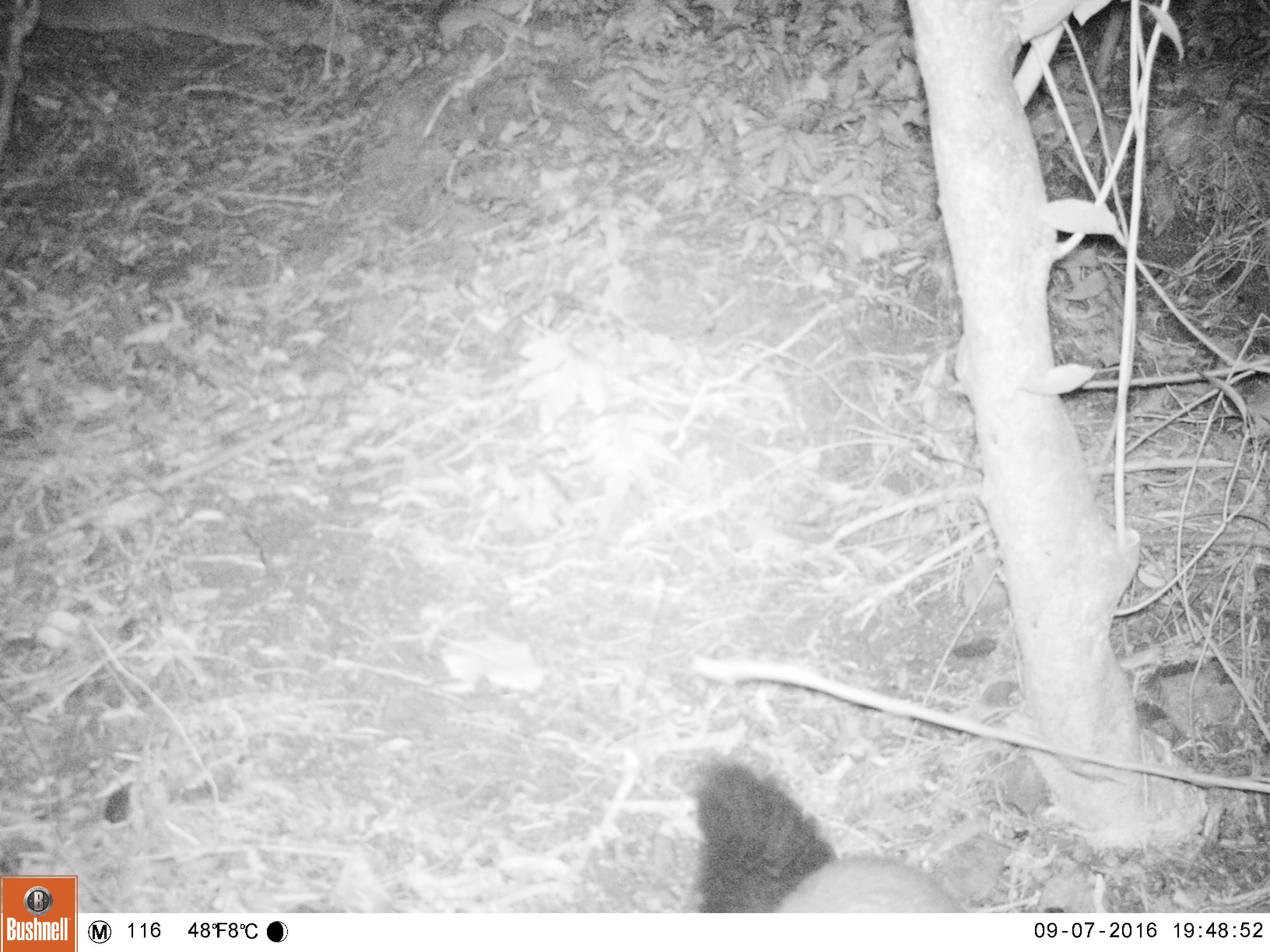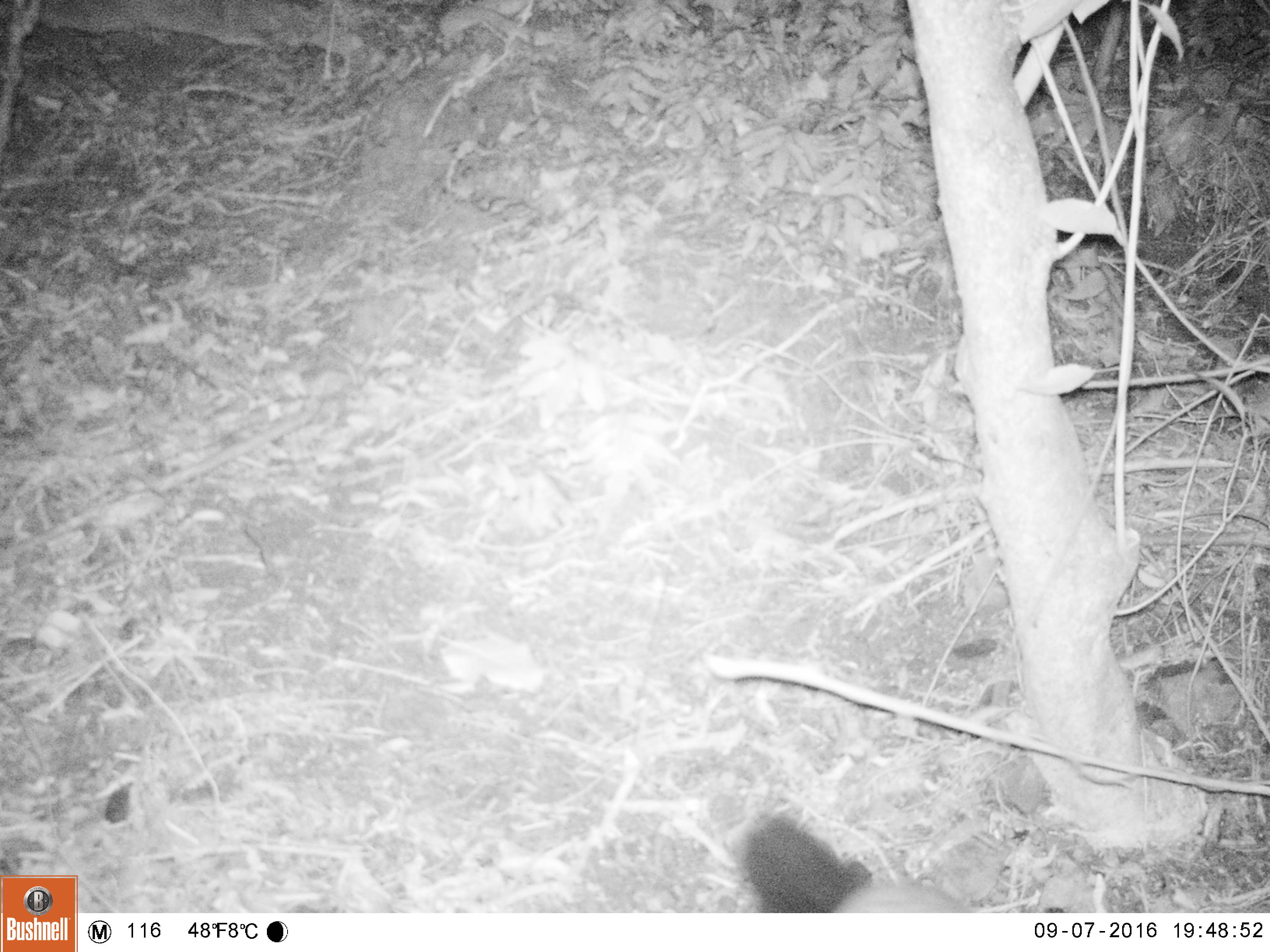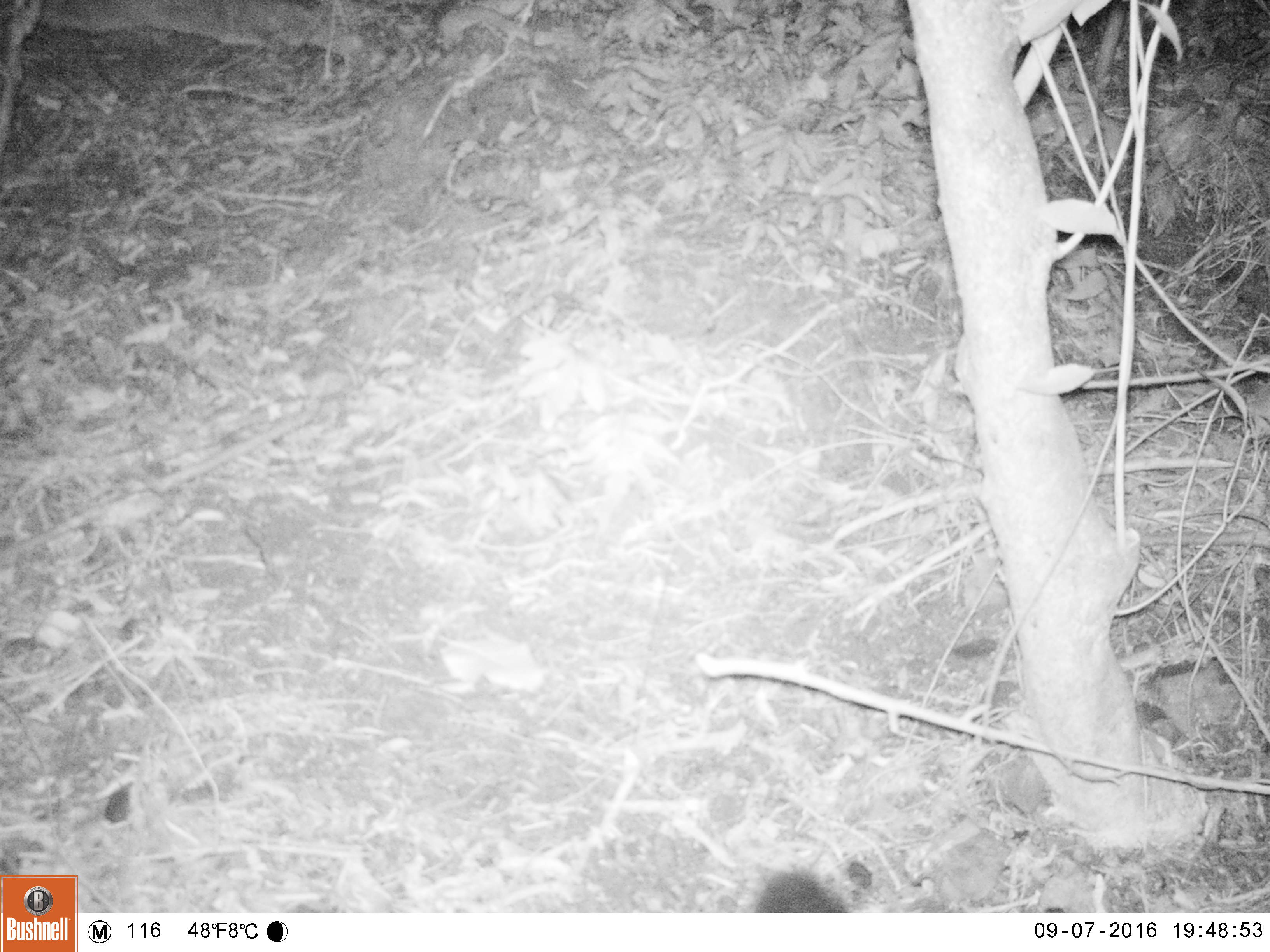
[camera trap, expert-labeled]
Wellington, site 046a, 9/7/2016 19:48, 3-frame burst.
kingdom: Animalia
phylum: Chordata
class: Mammalia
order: Didelphimorphia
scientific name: Didelphimorphia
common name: possum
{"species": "possum (Didelphimorphia)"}